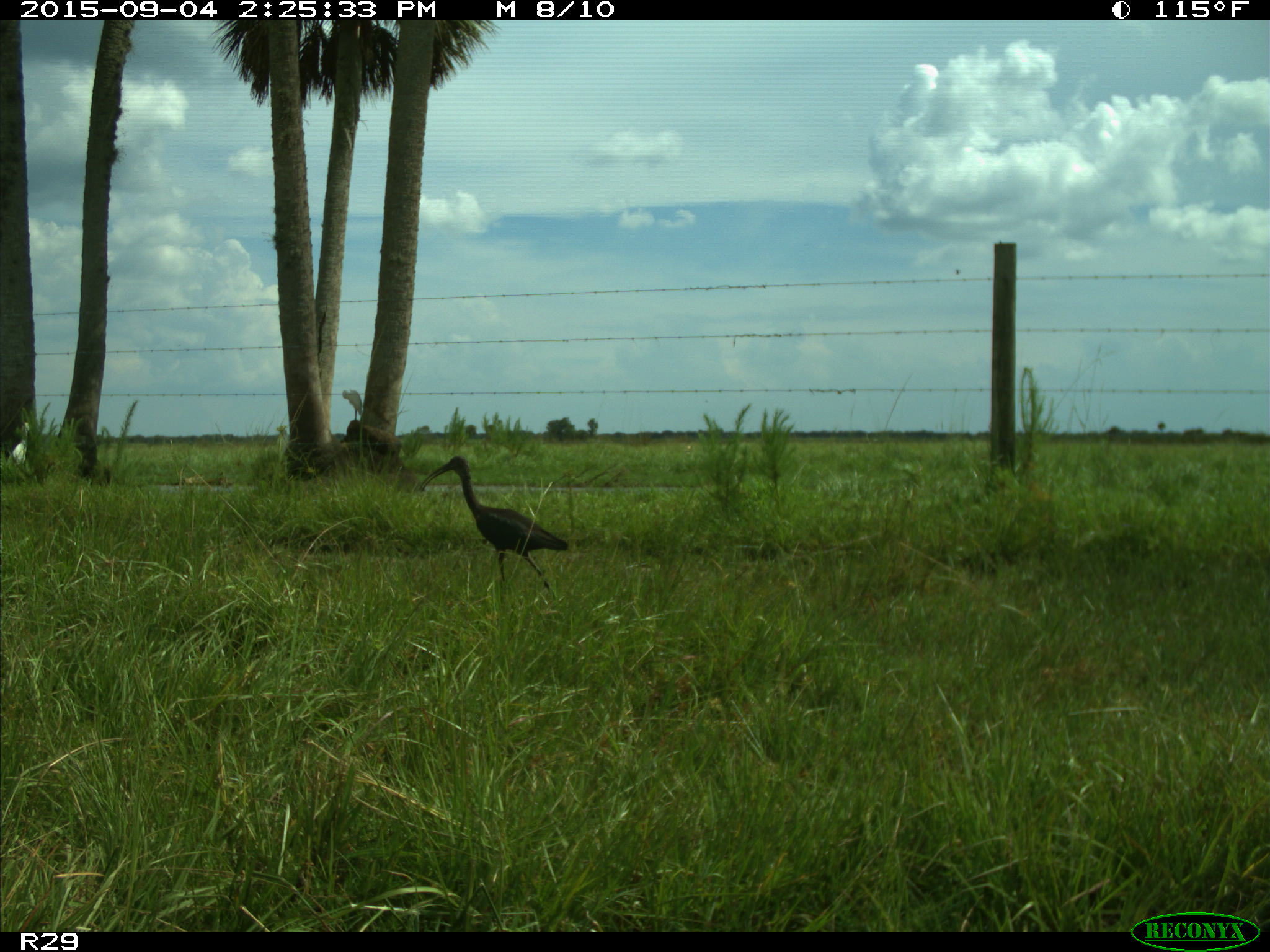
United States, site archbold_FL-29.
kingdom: Animalia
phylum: Chordata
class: Aves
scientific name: Aves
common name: birds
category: unidentified bird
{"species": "unidentified bird (birds) (Aves)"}